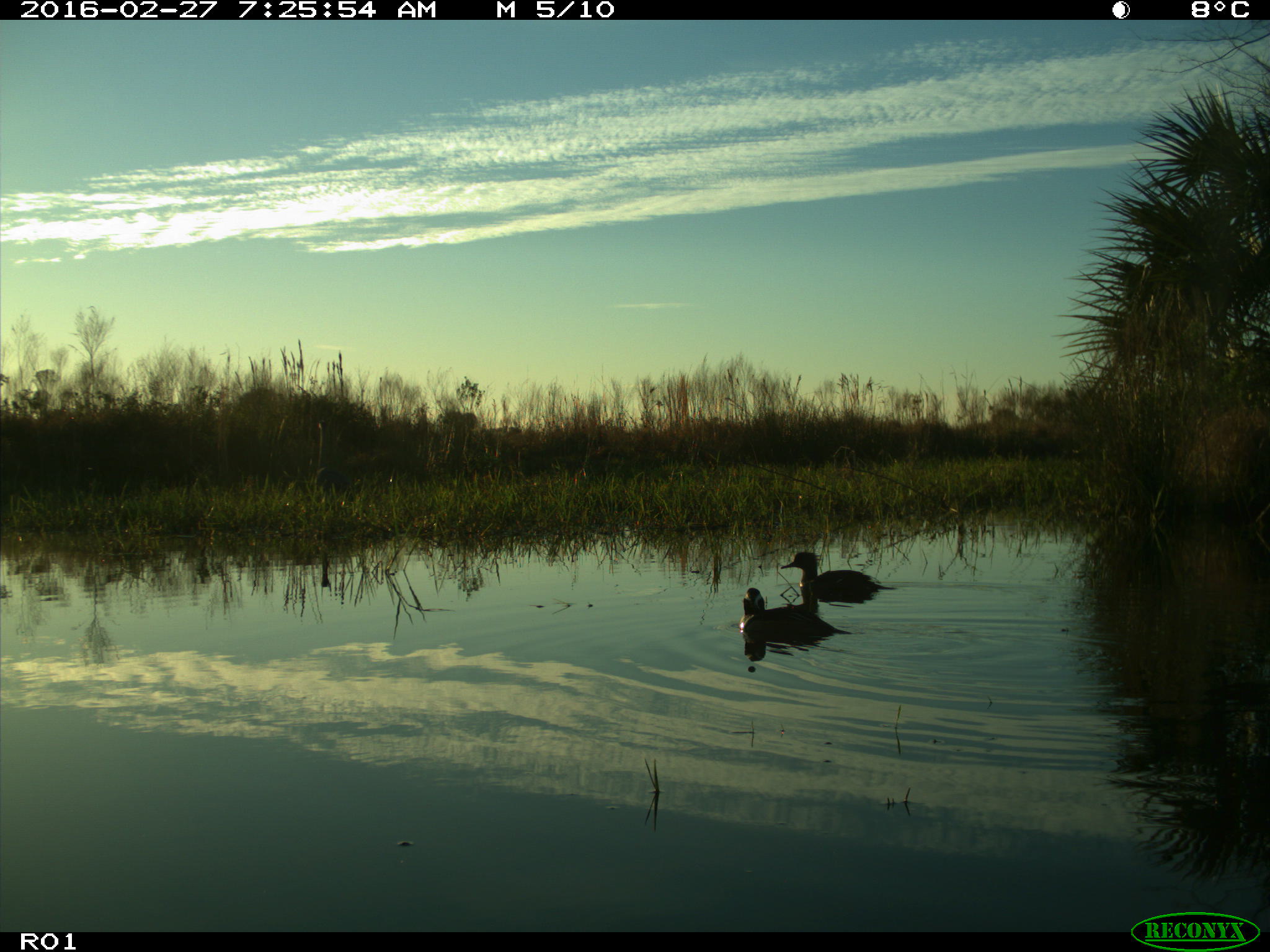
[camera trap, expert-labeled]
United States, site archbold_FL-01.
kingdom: Animalia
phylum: Chordata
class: Aves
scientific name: Aves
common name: birds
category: unidentified bird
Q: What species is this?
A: Unidentified bird (birds) (Aves).